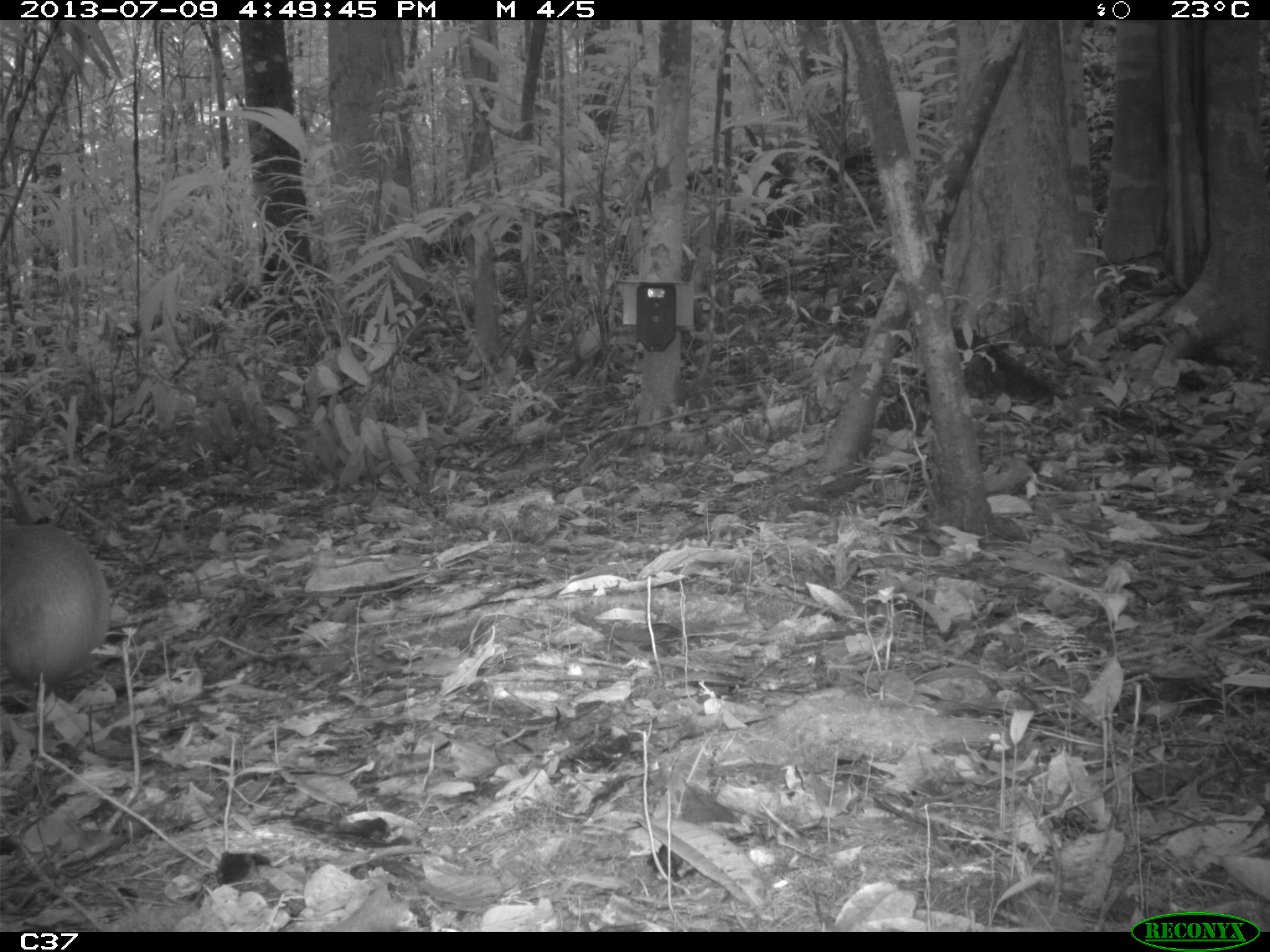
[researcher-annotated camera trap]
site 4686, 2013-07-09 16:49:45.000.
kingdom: Animalia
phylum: Chordata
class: Mammalia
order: Rodentia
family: Dasyproctidae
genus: Dasyprocta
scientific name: Dasyprocta leporina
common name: red-rumped agouti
Dasyprocta leporina (red-rumped agouti), count 2, age adult, sex female.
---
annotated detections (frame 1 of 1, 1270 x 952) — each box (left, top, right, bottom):
dasyprocta leporina: (0, 520, 111, 683)